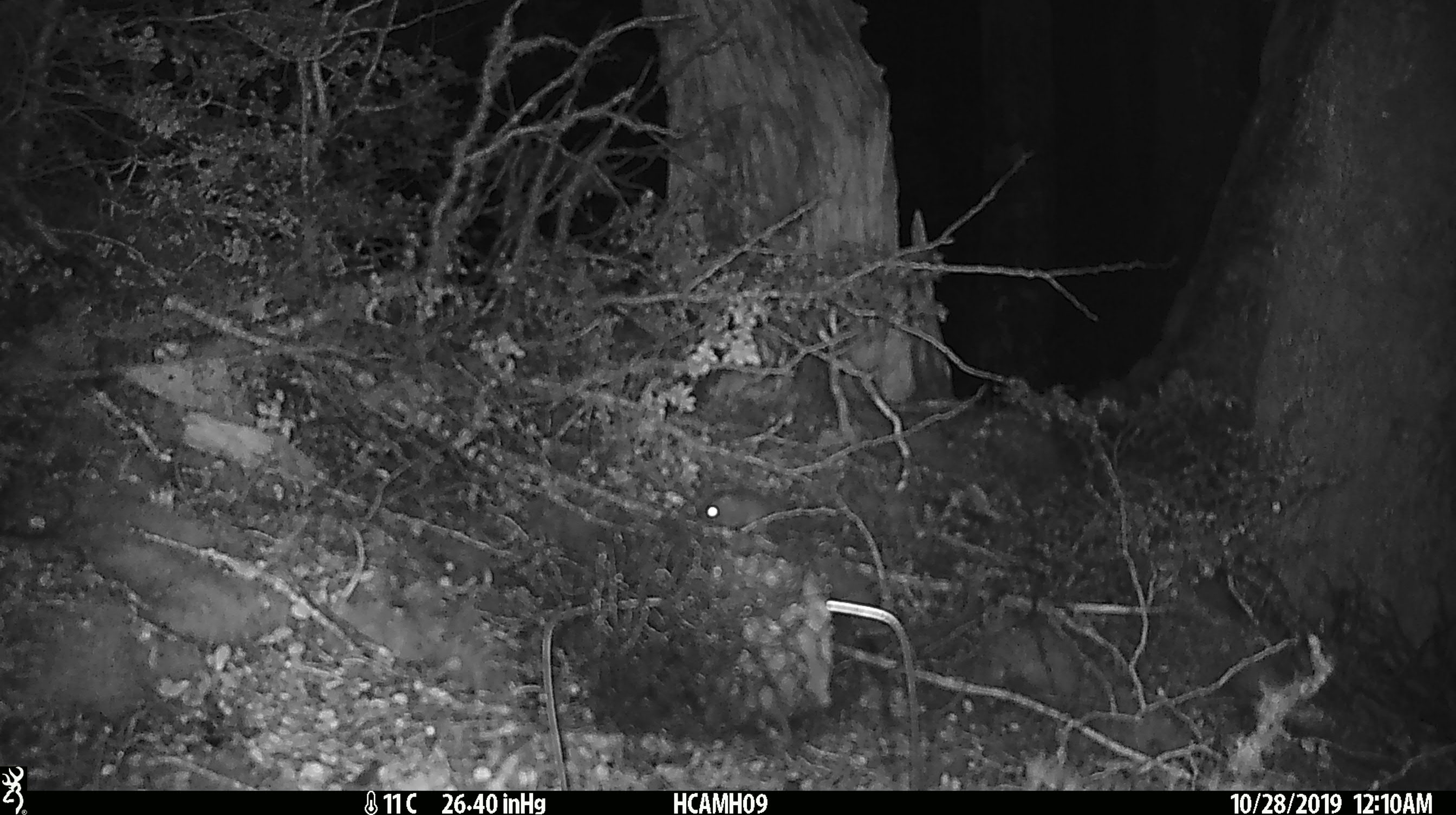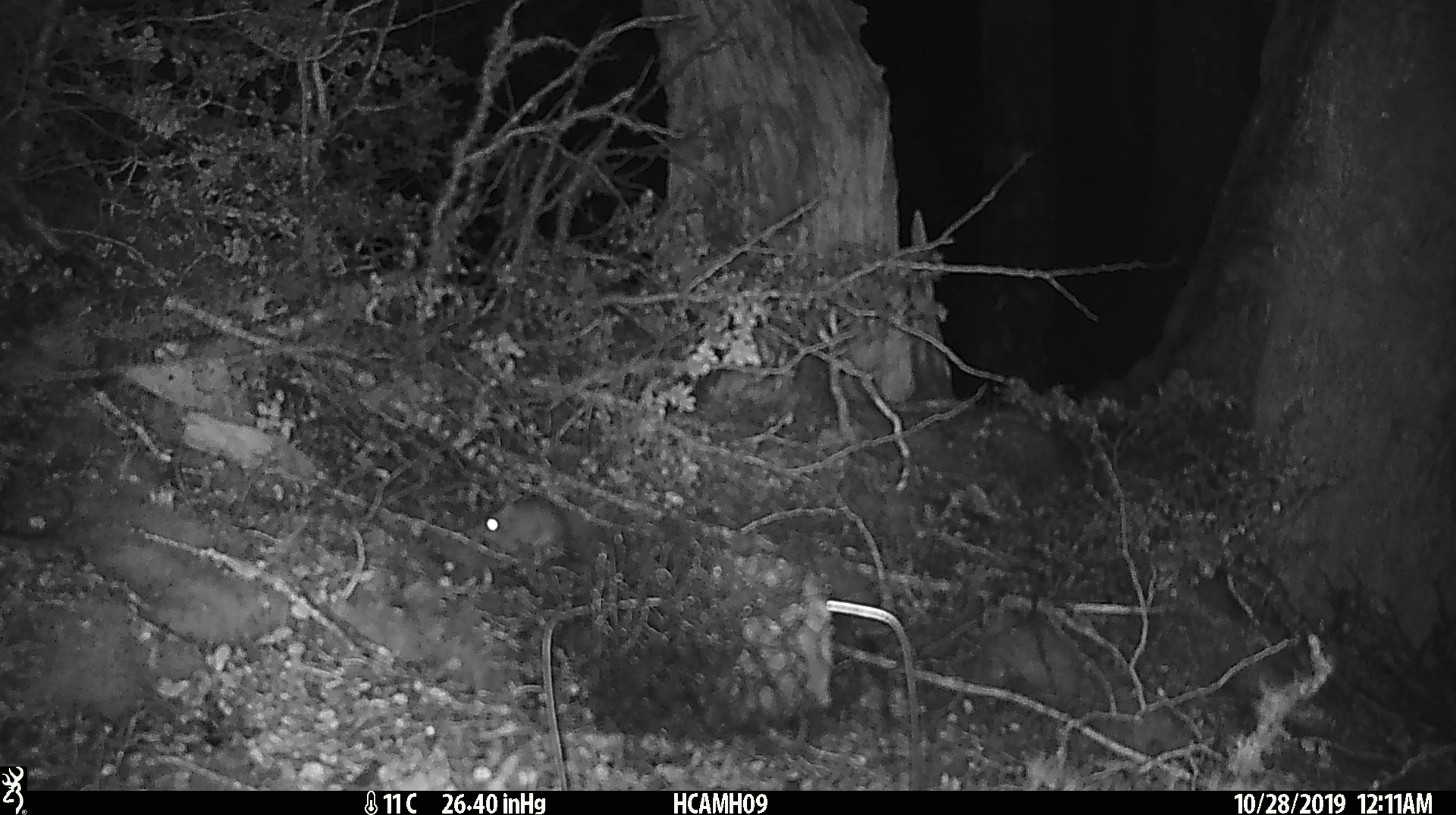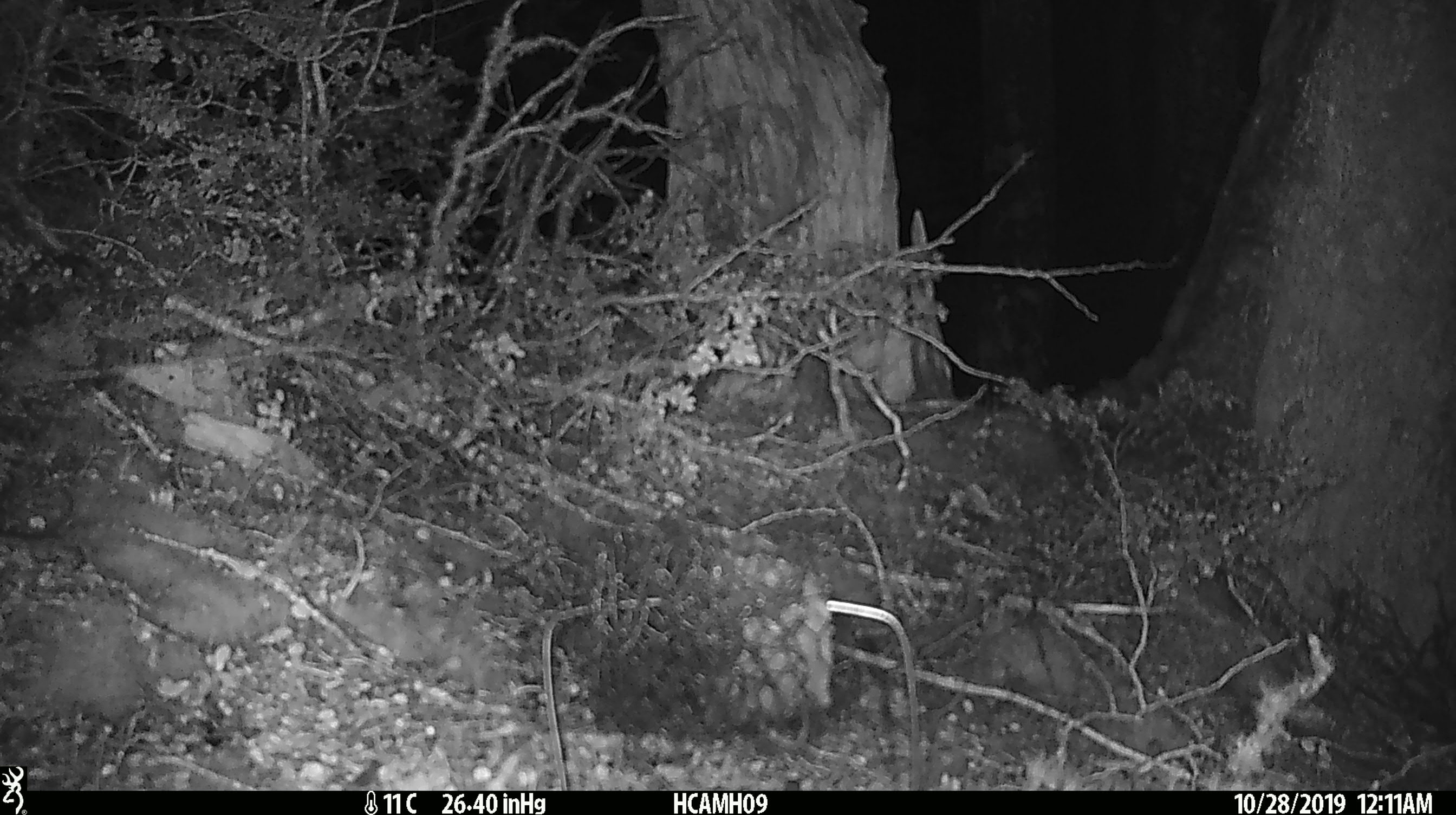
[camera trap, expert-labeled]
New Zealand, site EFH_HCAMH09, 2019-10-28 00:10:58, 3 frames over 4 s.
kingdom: Animalia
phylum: Chordata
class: Mammalia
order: Rodentia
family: Muridae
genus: Mus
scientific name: Mus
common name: mouse